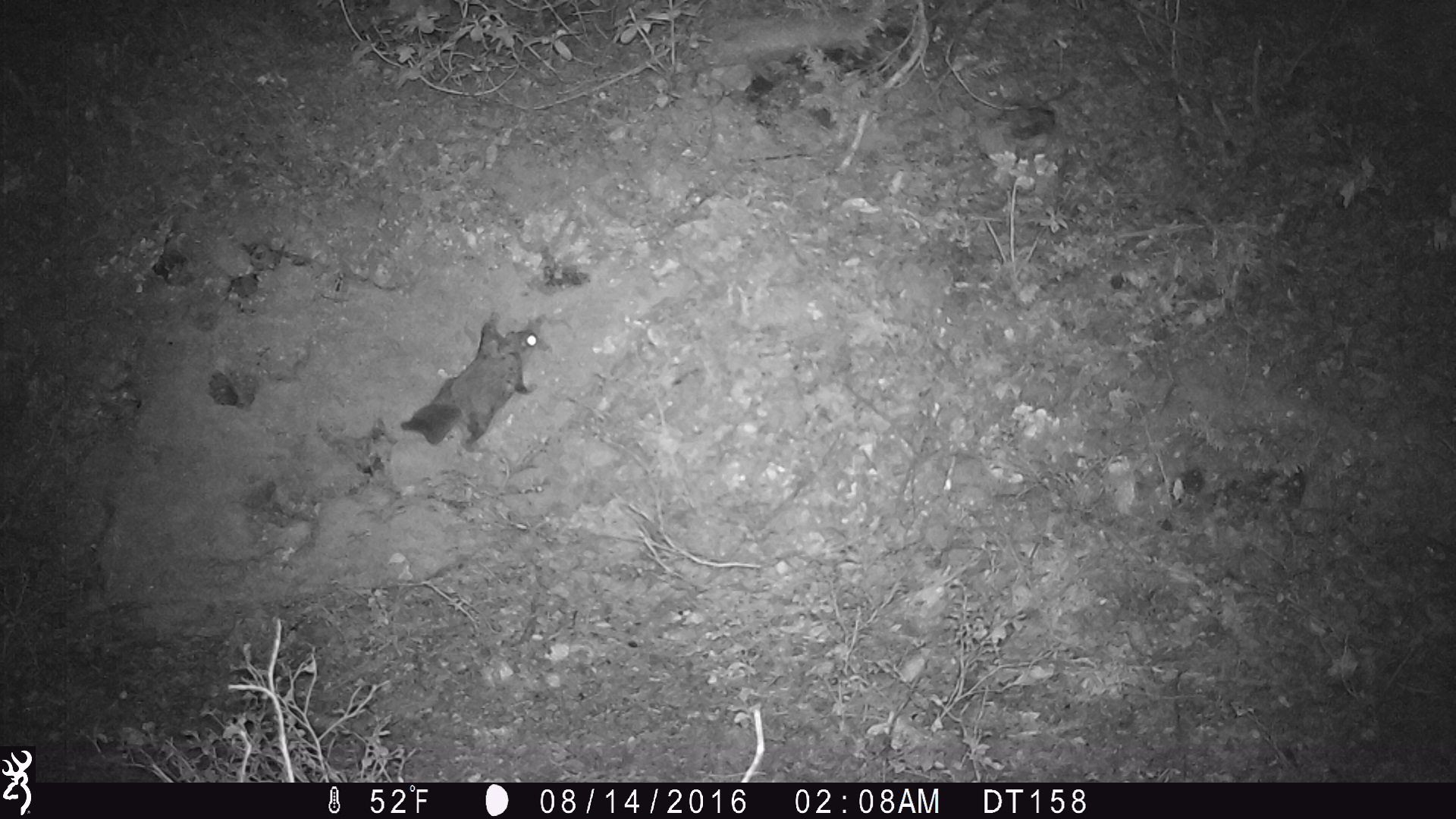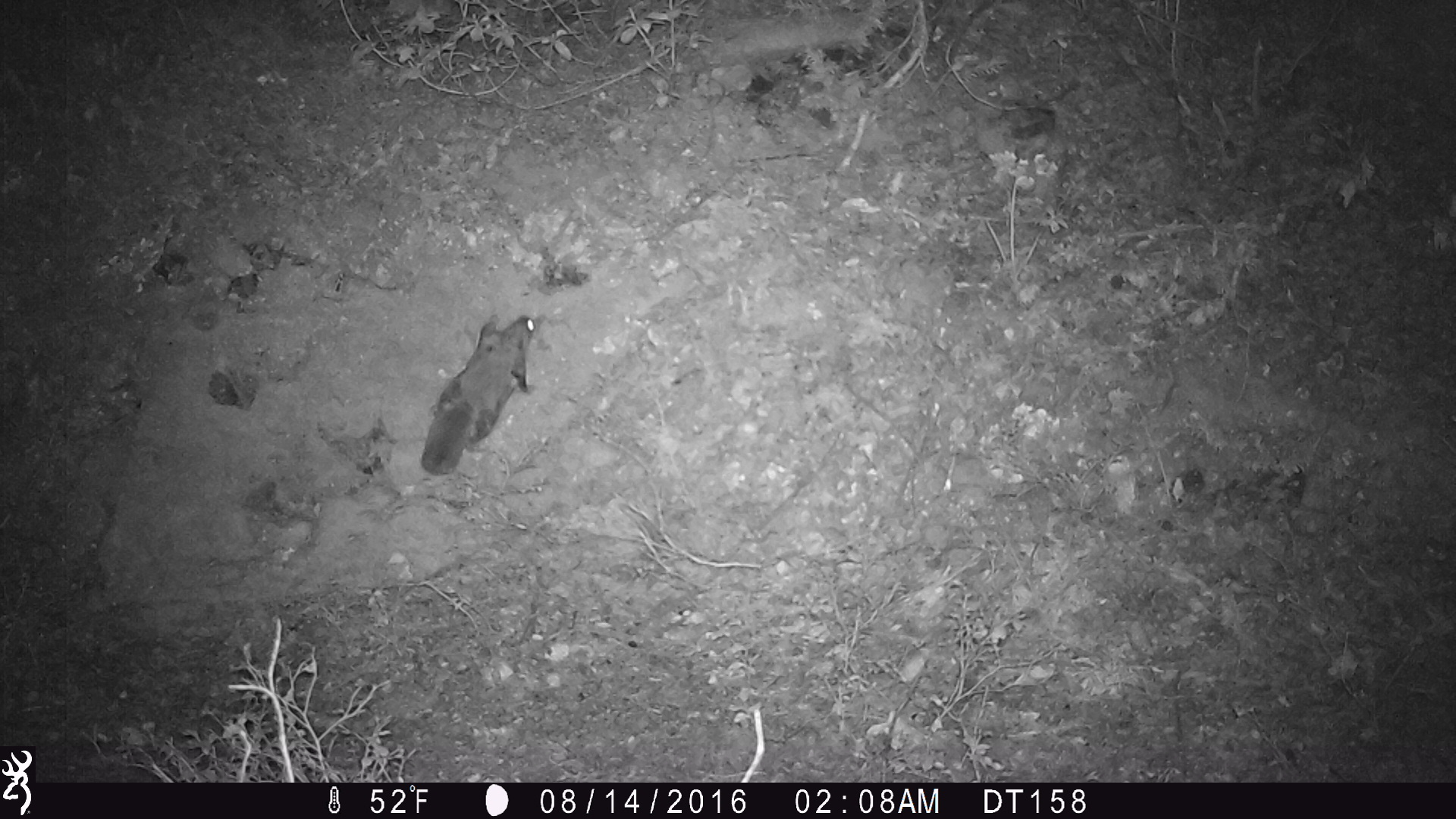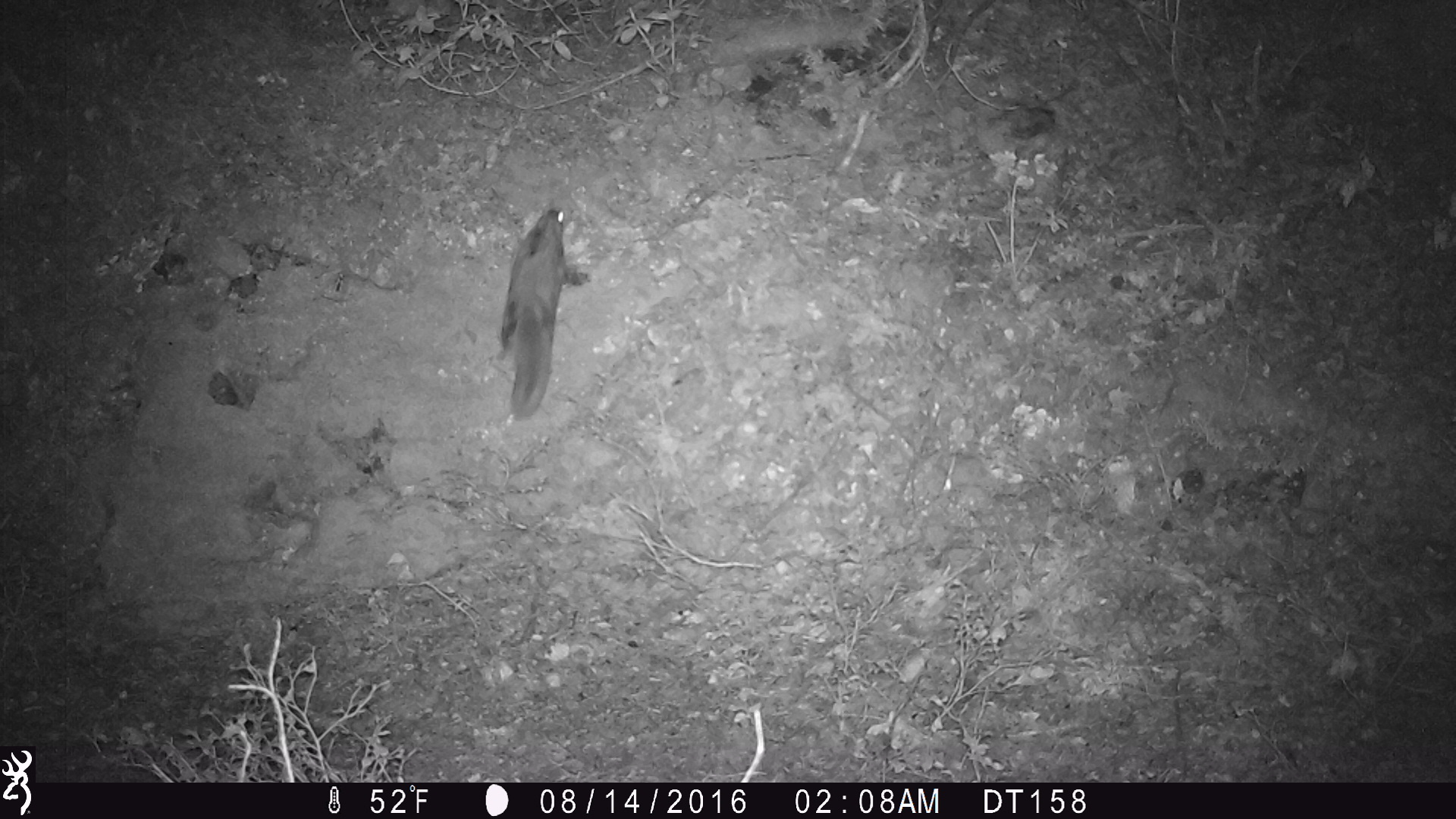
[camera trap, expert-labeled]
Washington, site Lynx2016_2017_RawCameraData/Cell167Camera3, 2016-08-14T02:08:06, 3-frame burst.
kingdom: Animalia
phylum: Chordata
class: Mammalia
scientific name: Mammalia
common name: small mammal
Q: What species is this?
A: Small mammal (Mammalia).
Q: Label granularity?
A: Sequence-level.